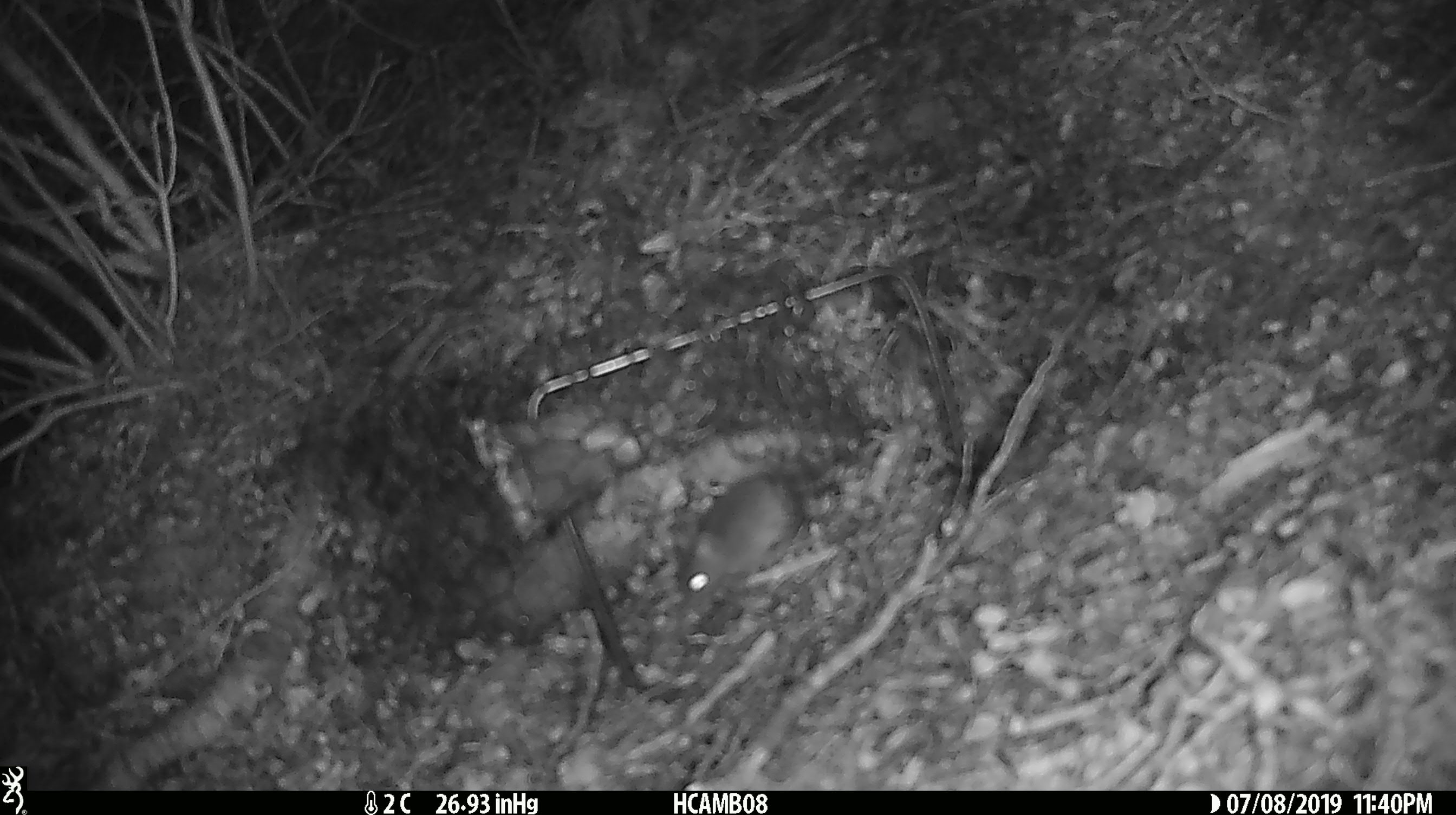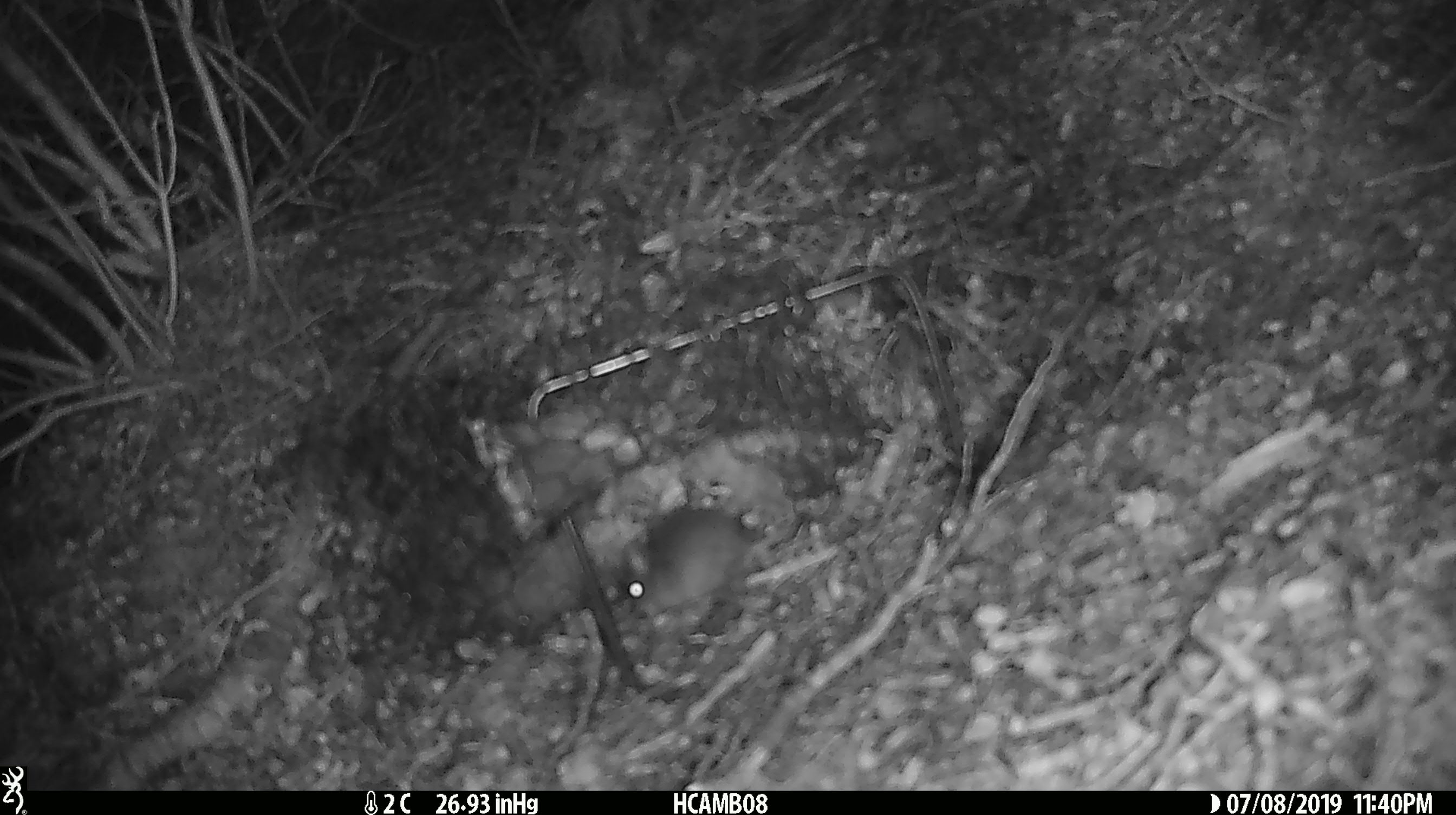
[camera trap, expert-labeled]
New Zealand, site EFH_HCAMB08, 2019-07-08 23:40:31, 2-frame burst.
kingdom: Animalia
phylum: Chordata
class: Mammalia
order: Rodentia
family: Muridae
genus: Mus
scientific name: Mus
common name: mouse